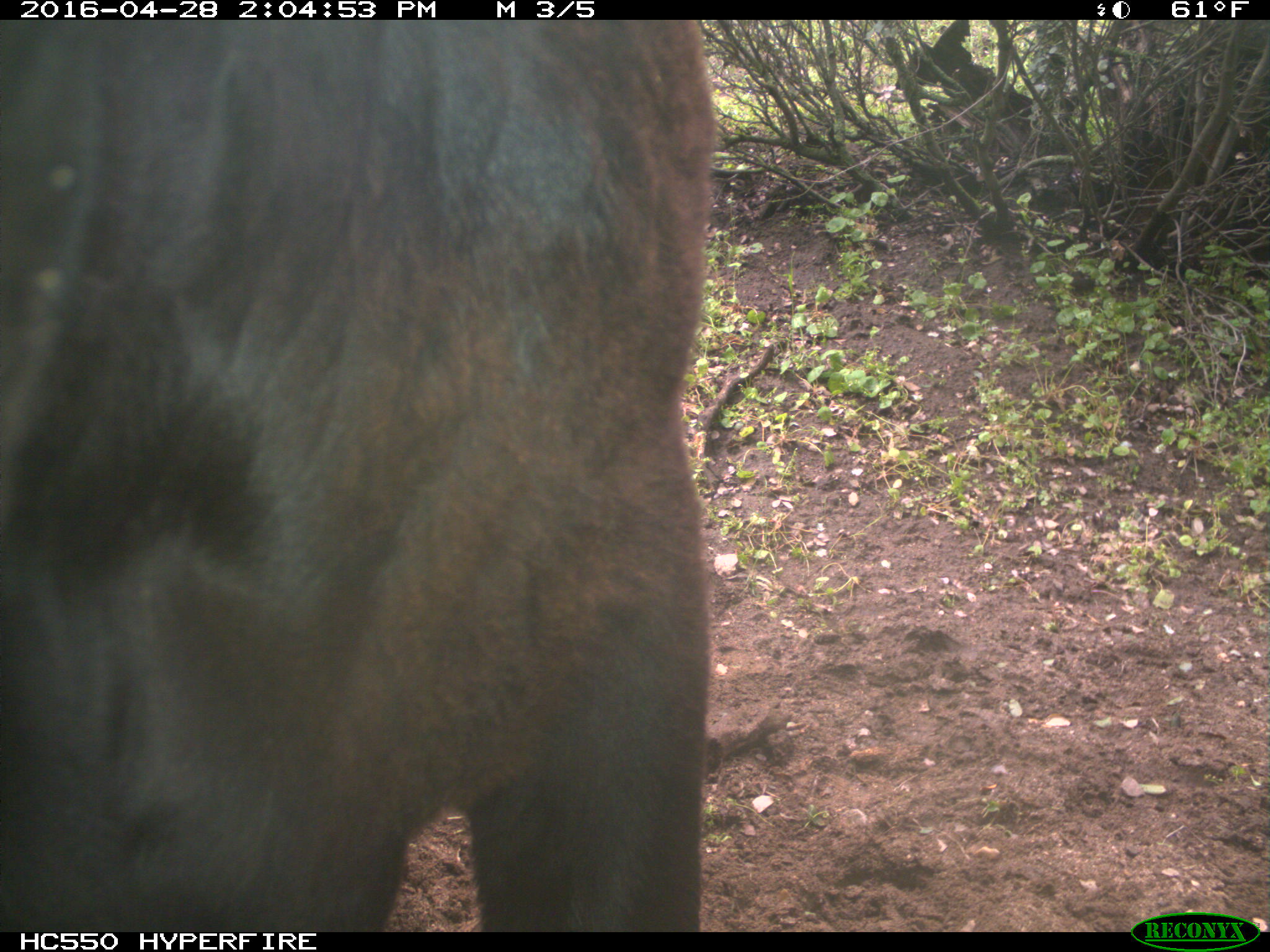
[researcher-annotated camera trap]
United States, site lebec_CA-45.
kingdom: Animalia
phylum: Chordata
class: Mammalia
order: Artiodactyla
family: Bovidae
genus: Bos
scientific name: Bos taurus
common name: domestic cow